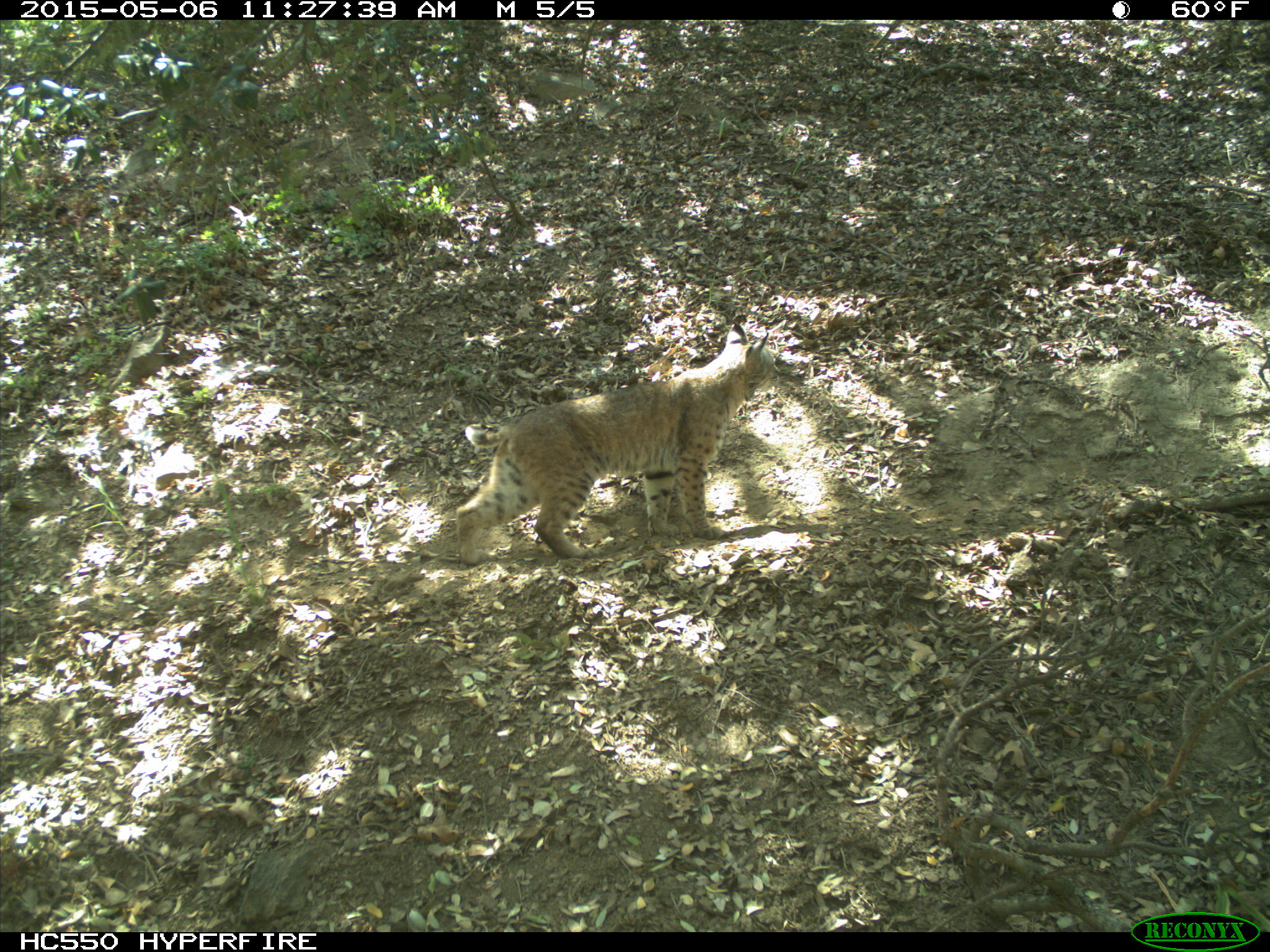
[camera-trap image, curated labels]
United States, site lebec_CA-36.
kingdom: Animalia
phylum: Chordata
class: Mammalia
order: Carnivora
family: Felidae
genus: Lynx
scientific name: Lynx rufus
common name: bobcat